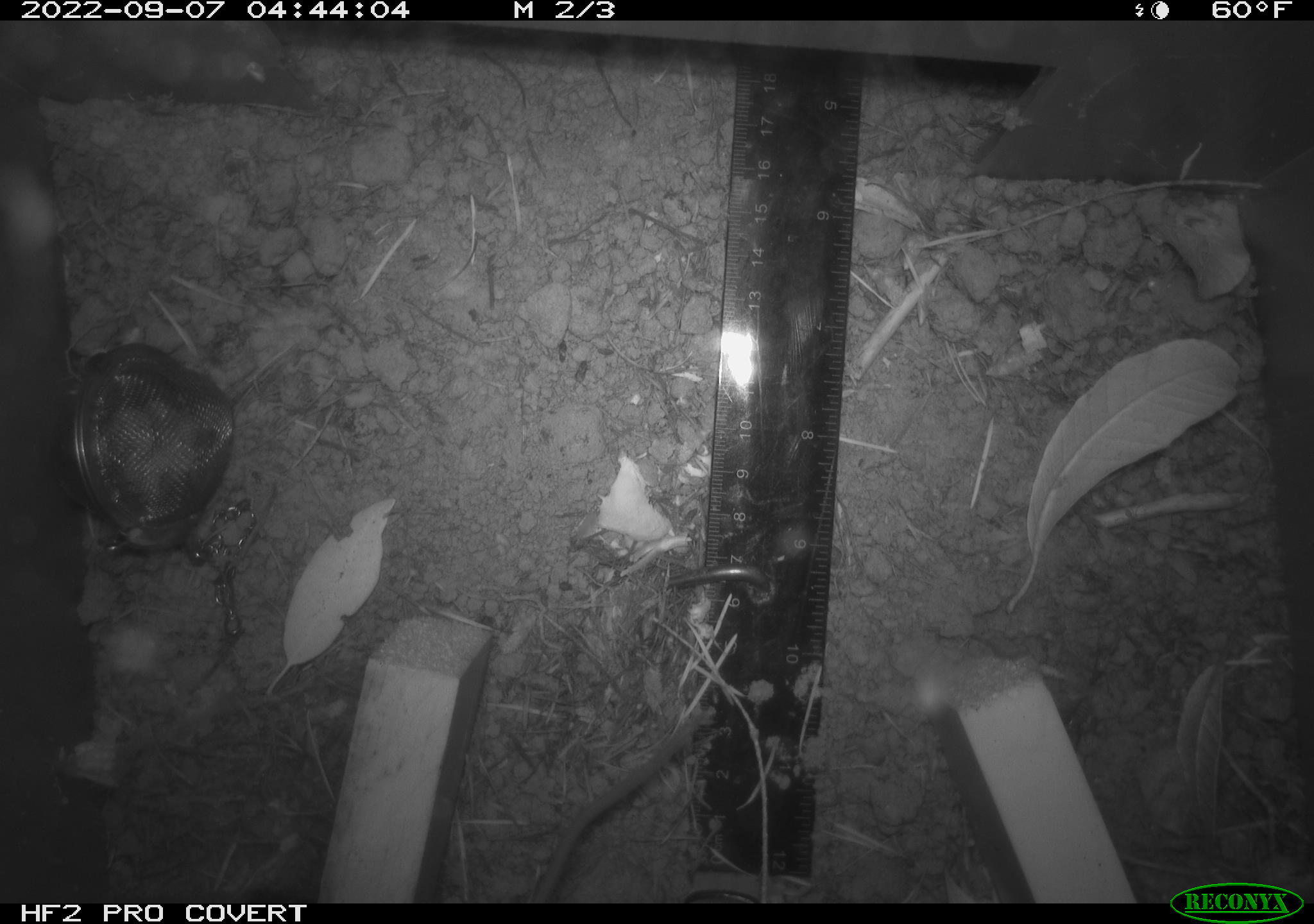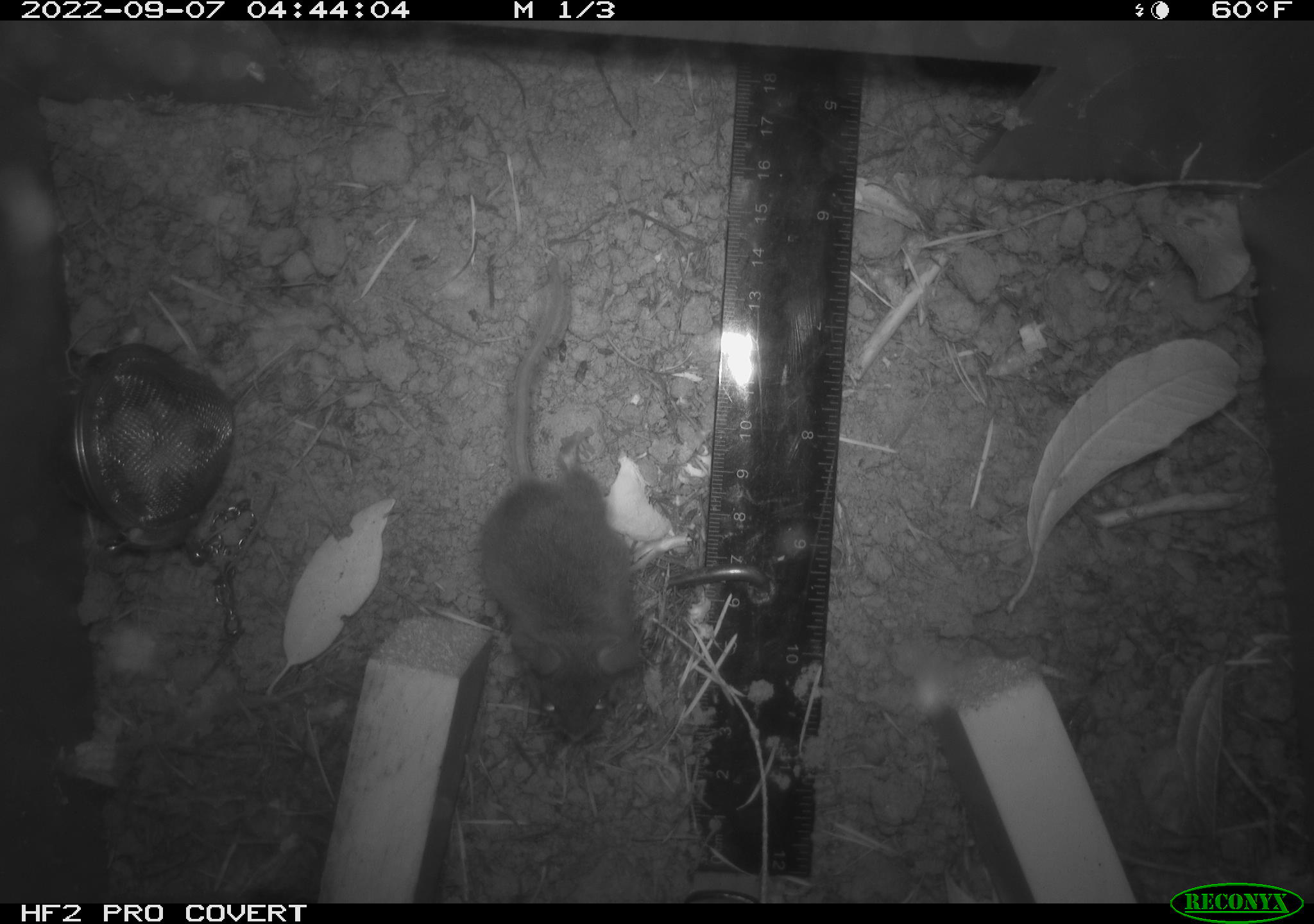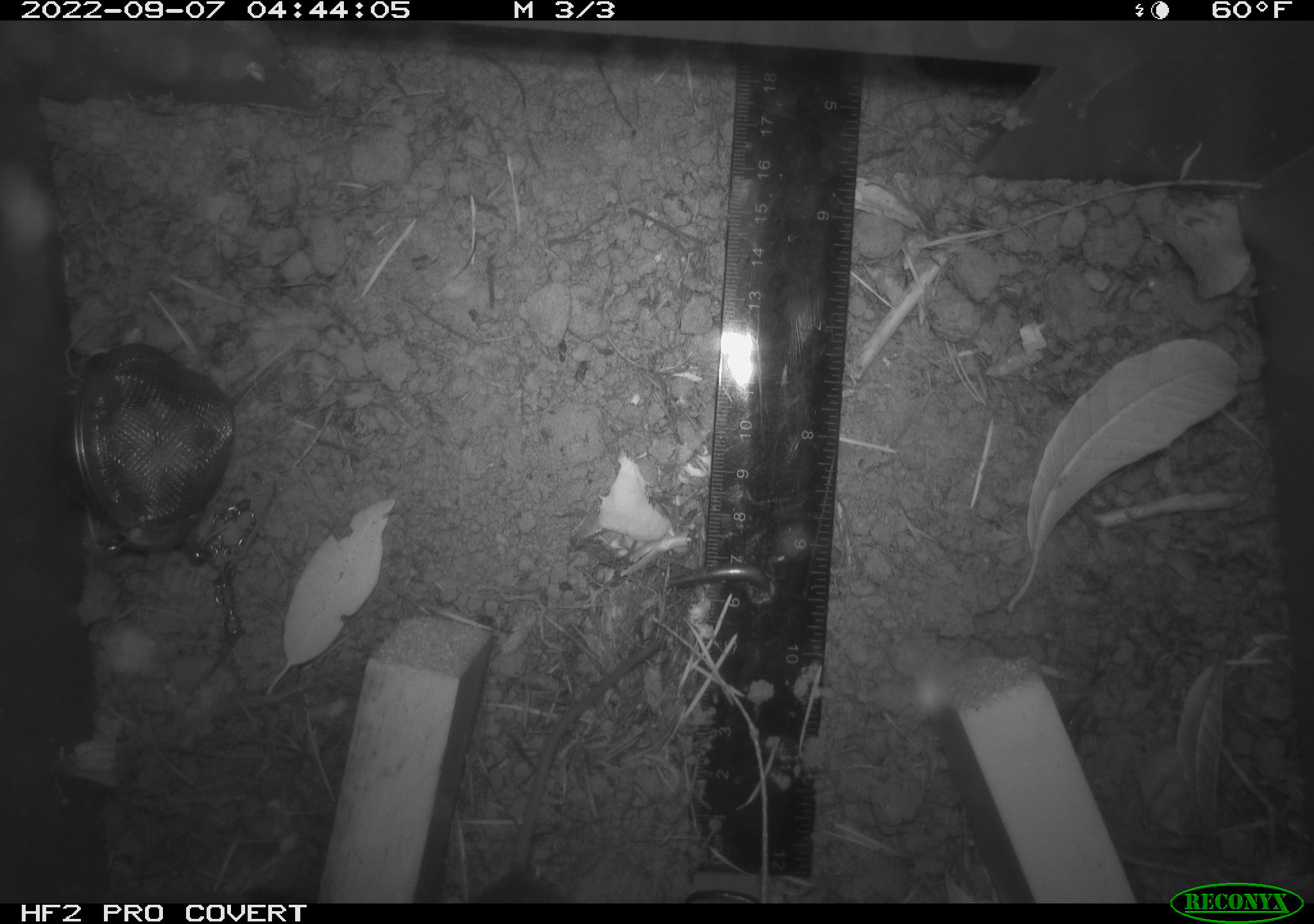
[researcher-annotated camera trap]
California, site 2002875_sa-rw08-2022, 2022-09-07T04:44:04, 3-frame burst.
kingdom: Animalia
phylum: Chordata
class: Mammalia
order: Rodentia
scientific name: Rodentia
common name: mouse species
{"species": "mouse species (Rodentia)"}